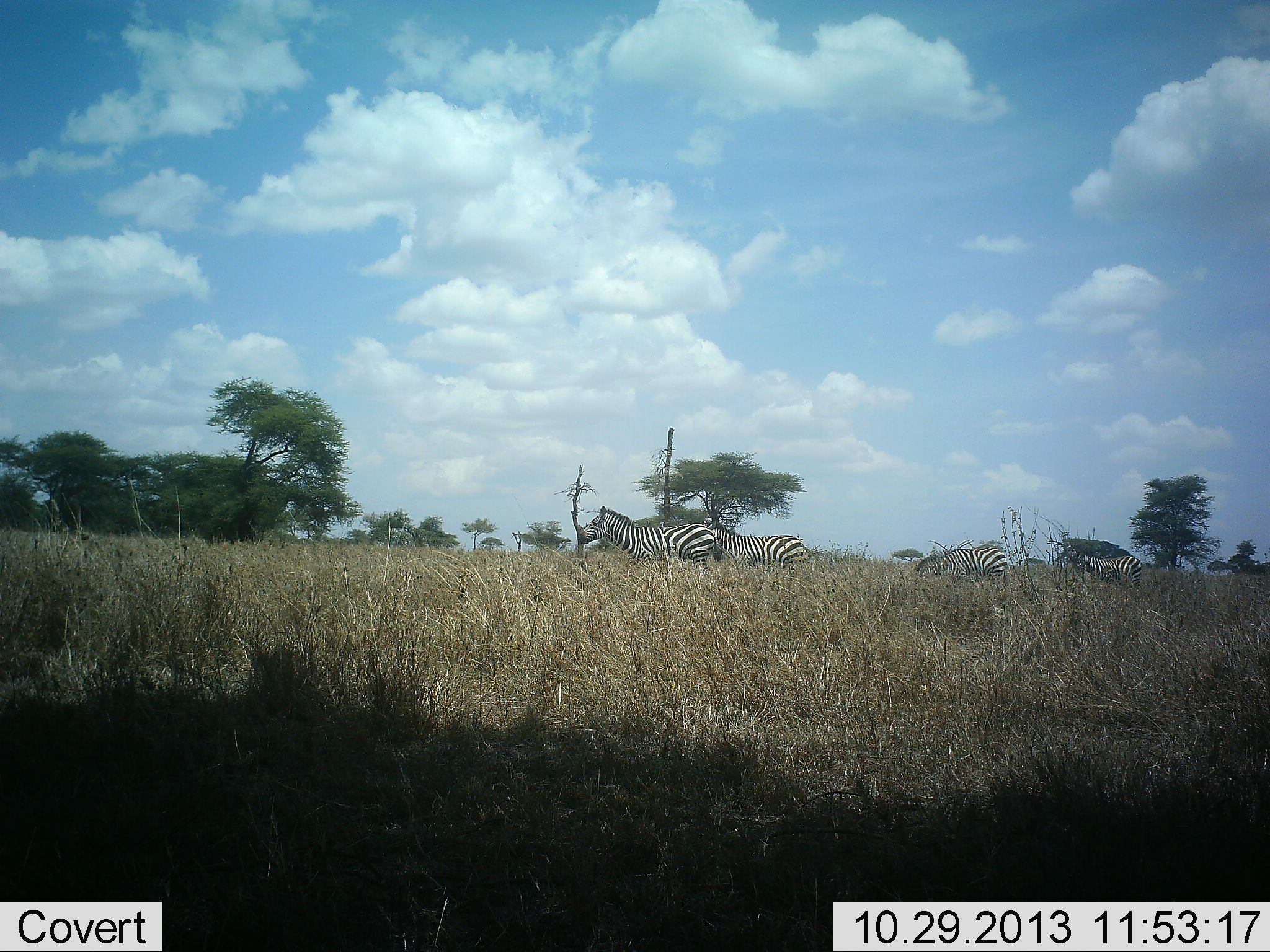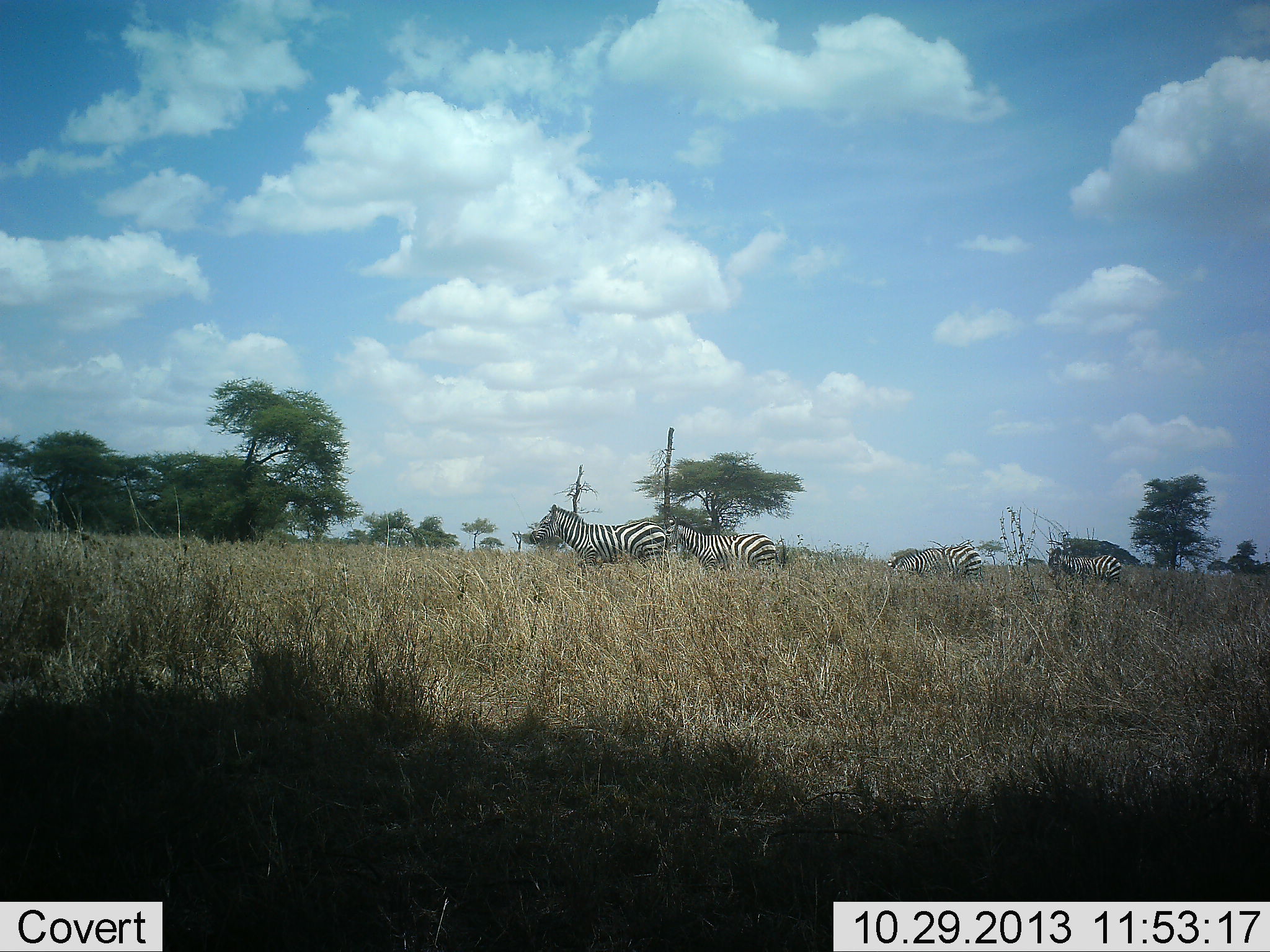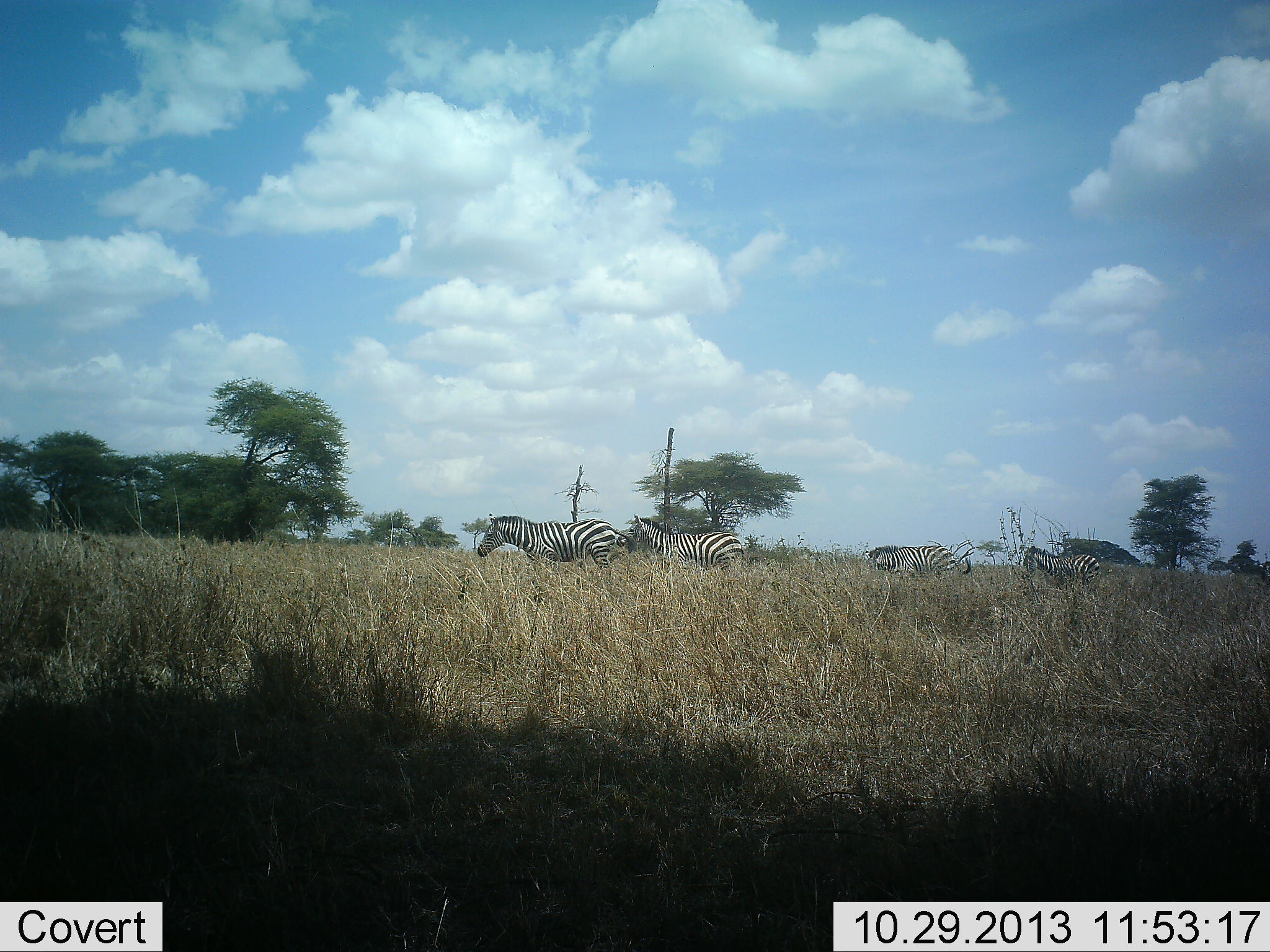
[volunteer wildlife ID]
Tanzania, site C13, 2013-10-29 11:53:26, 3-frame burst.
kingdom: Animalia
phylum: Chordata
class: Mammalia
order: Perissodactyla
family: Equidae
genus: Equus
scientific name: Equus quagga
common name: plains zebra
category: zebra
Zebra (plains zebra) (Equus quagga), count 4. Behavior (volunteer vote fractions): standing 12%, resting 0%, moving 88%, interacting 0%. Young present (vote fraction): 0%. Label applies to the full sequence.